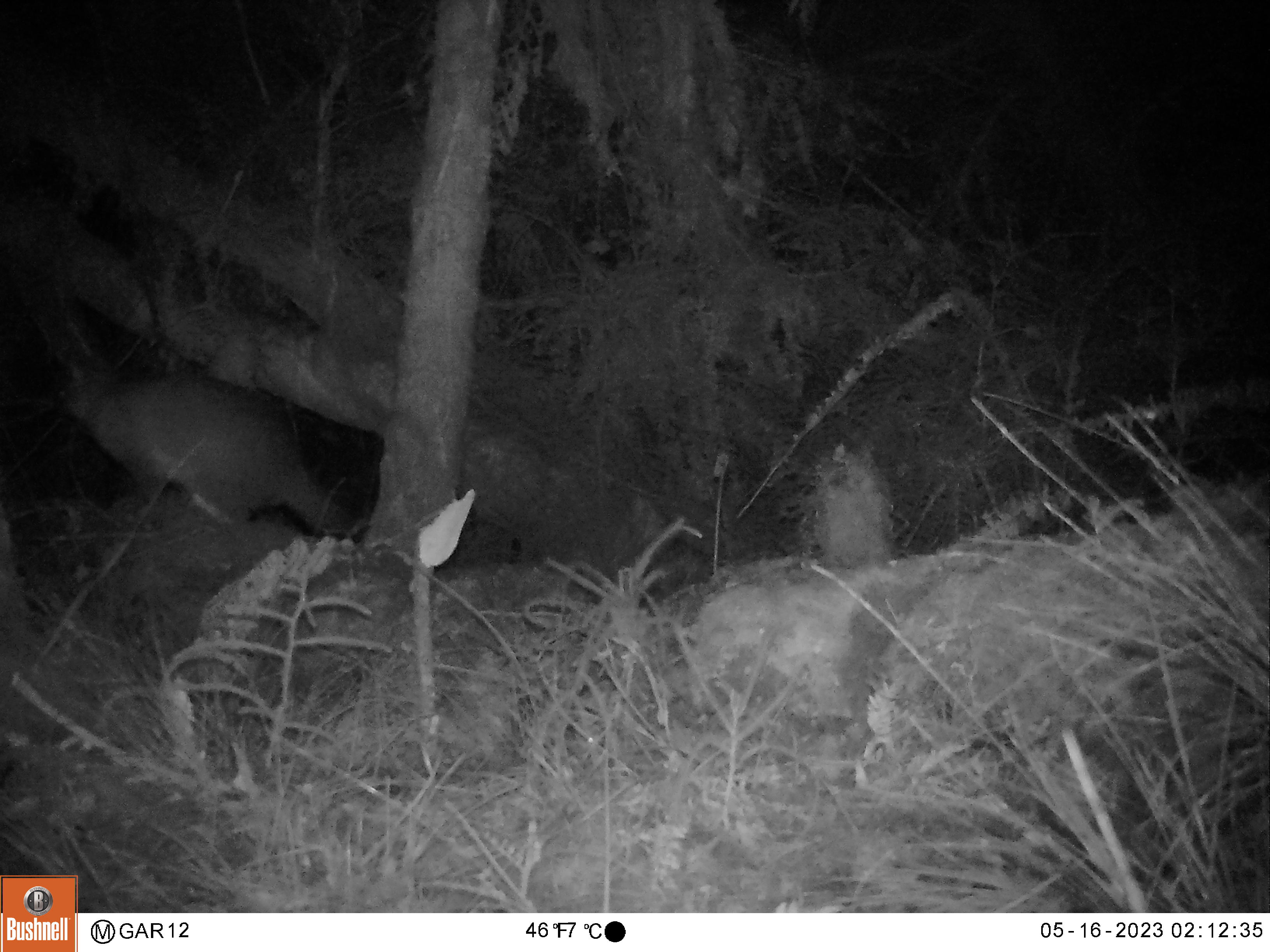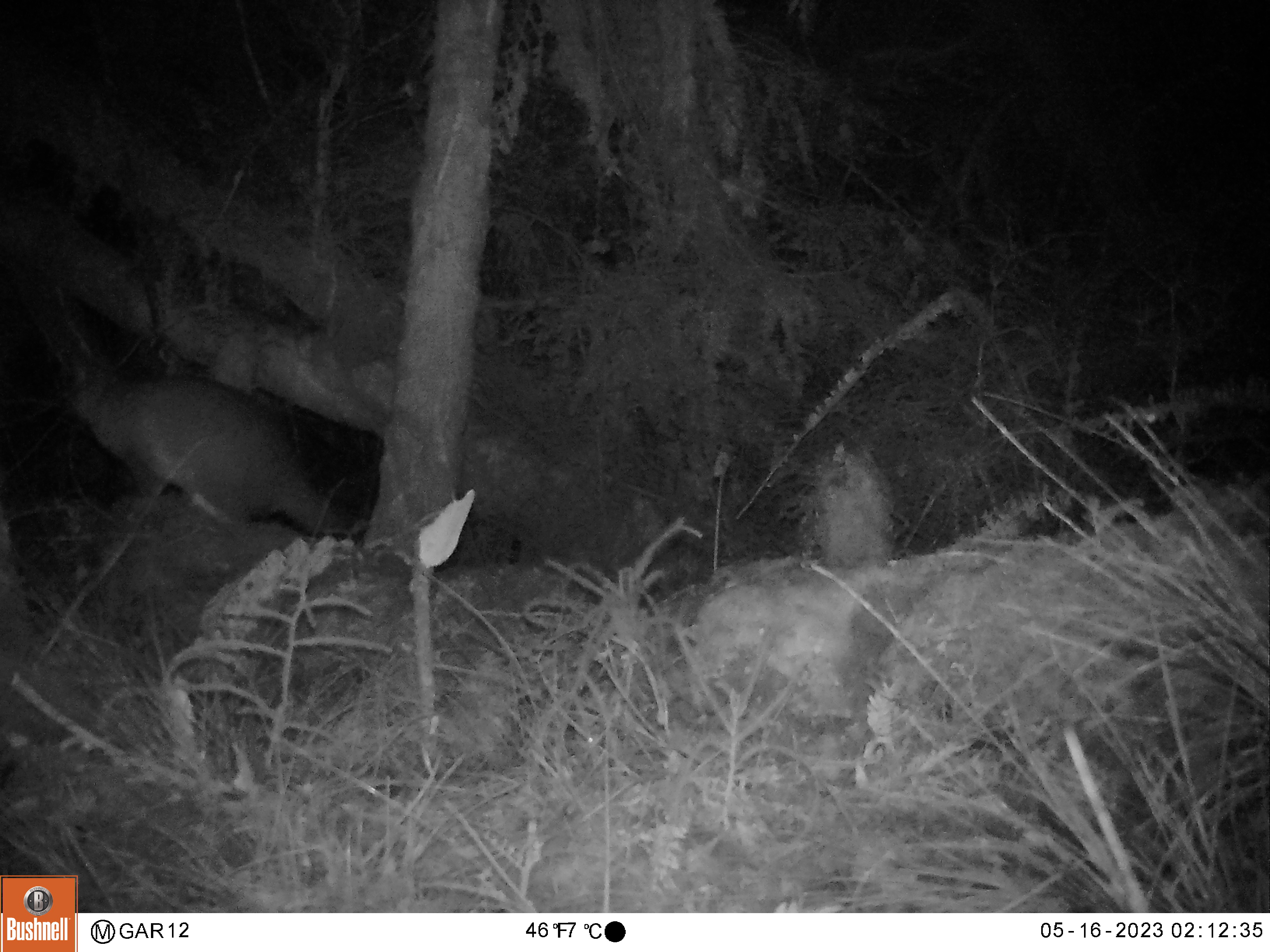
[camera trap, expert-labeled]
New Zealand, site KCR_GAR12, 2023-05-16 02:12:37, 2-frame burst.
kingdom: Animalia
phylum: Chordata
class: Mammalia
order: Diprotodontia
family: Phalangeridae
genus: Trichosurus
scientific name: Trichosurus vulpecula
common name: common brushtail possum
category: possum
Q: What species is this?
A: Possum (common brushtail possum) (Trichosurus vulpecula).